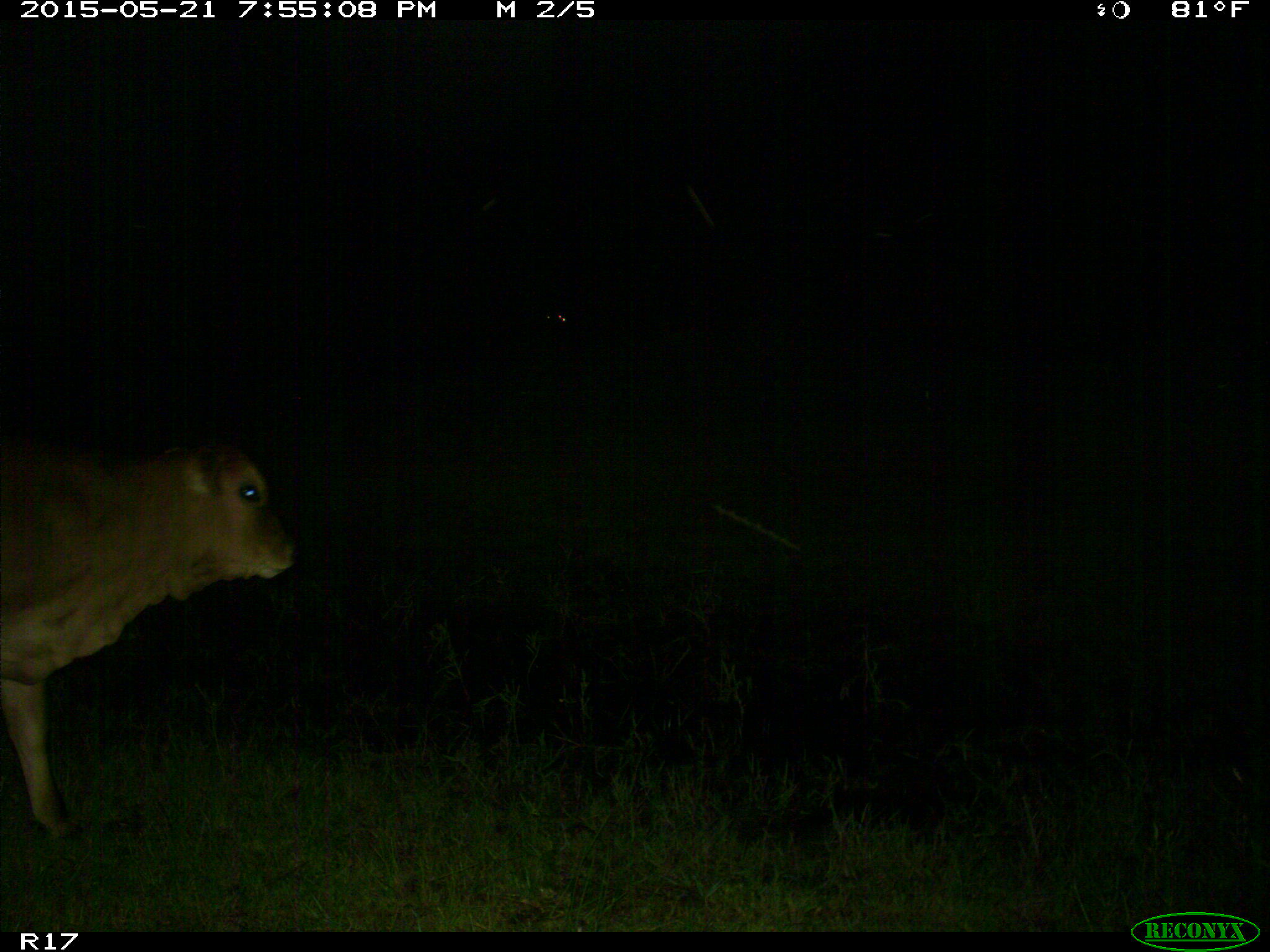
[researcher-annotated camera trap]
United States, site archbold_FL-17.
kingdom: Animalia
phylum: Chordata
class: Mammalia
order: Artiodactyla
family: Bovidae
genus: Bos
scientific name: Bos taurus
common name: domestic cow